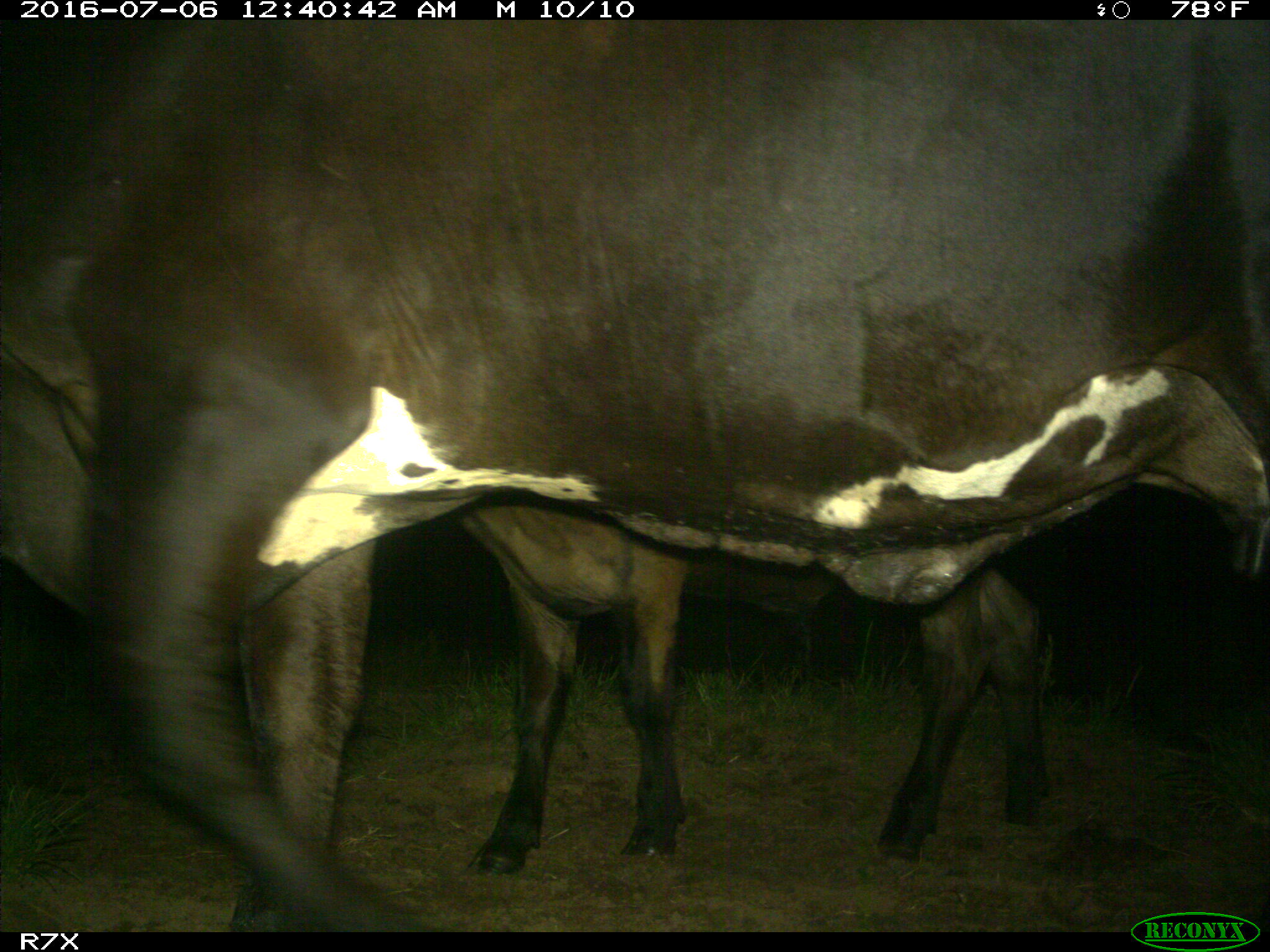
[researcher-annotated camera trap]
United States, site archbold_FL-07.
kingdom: Animalia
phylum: Chordata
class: Mammalia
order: Artiodactyla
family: Bovidae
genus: Bos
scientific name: Bos taurus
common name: domestic cow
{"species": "Bos taurus (domestic cow)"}